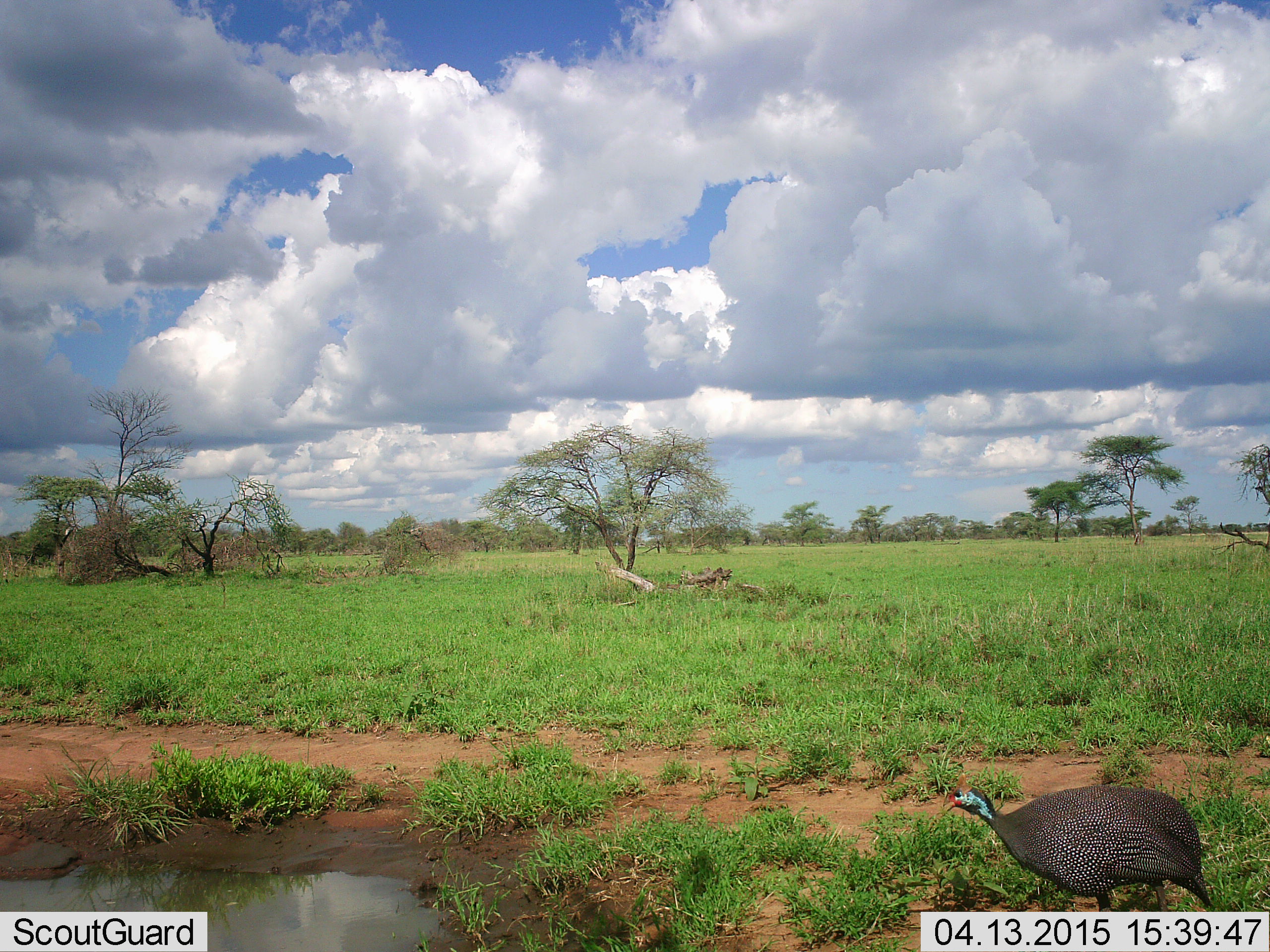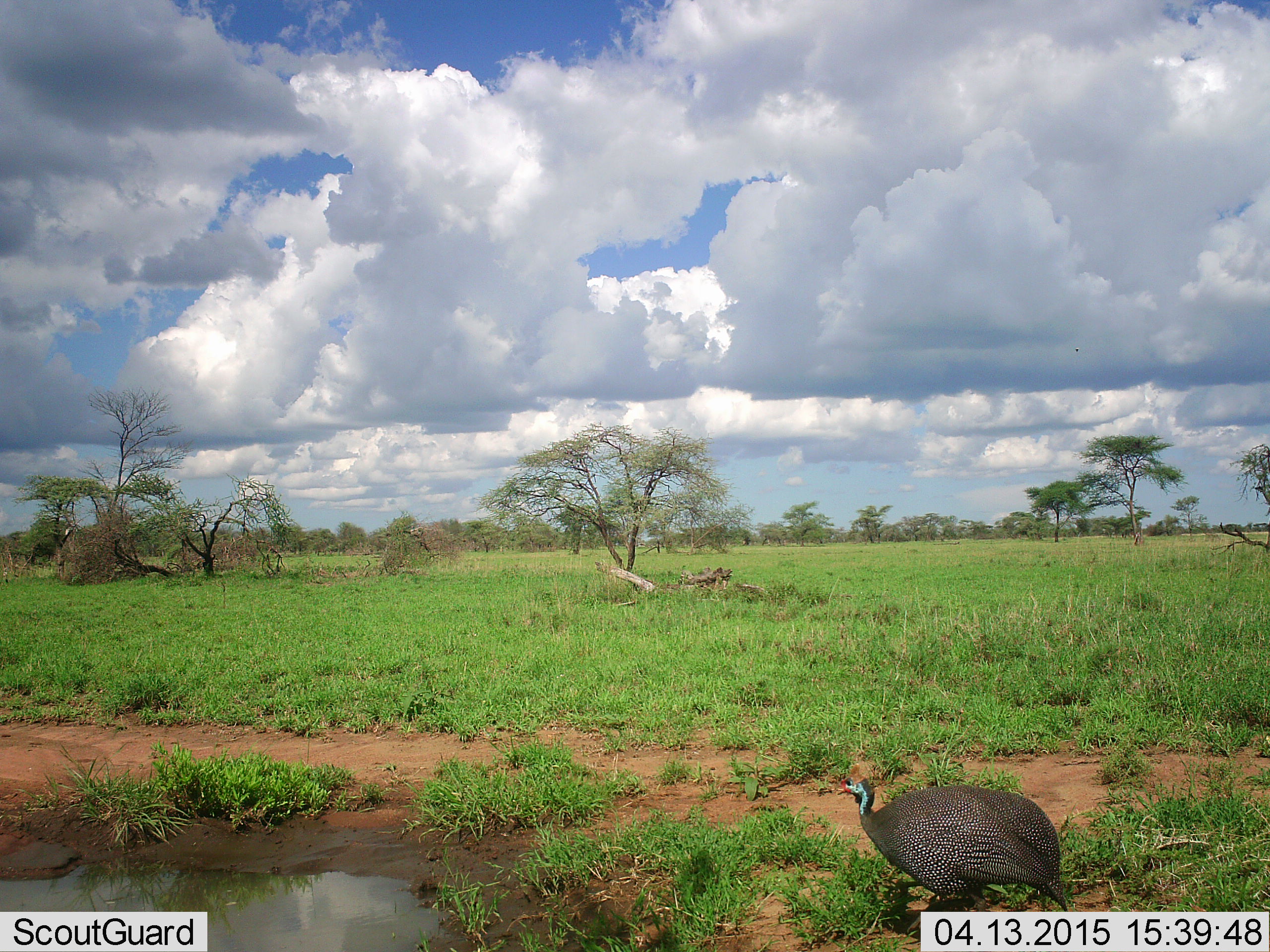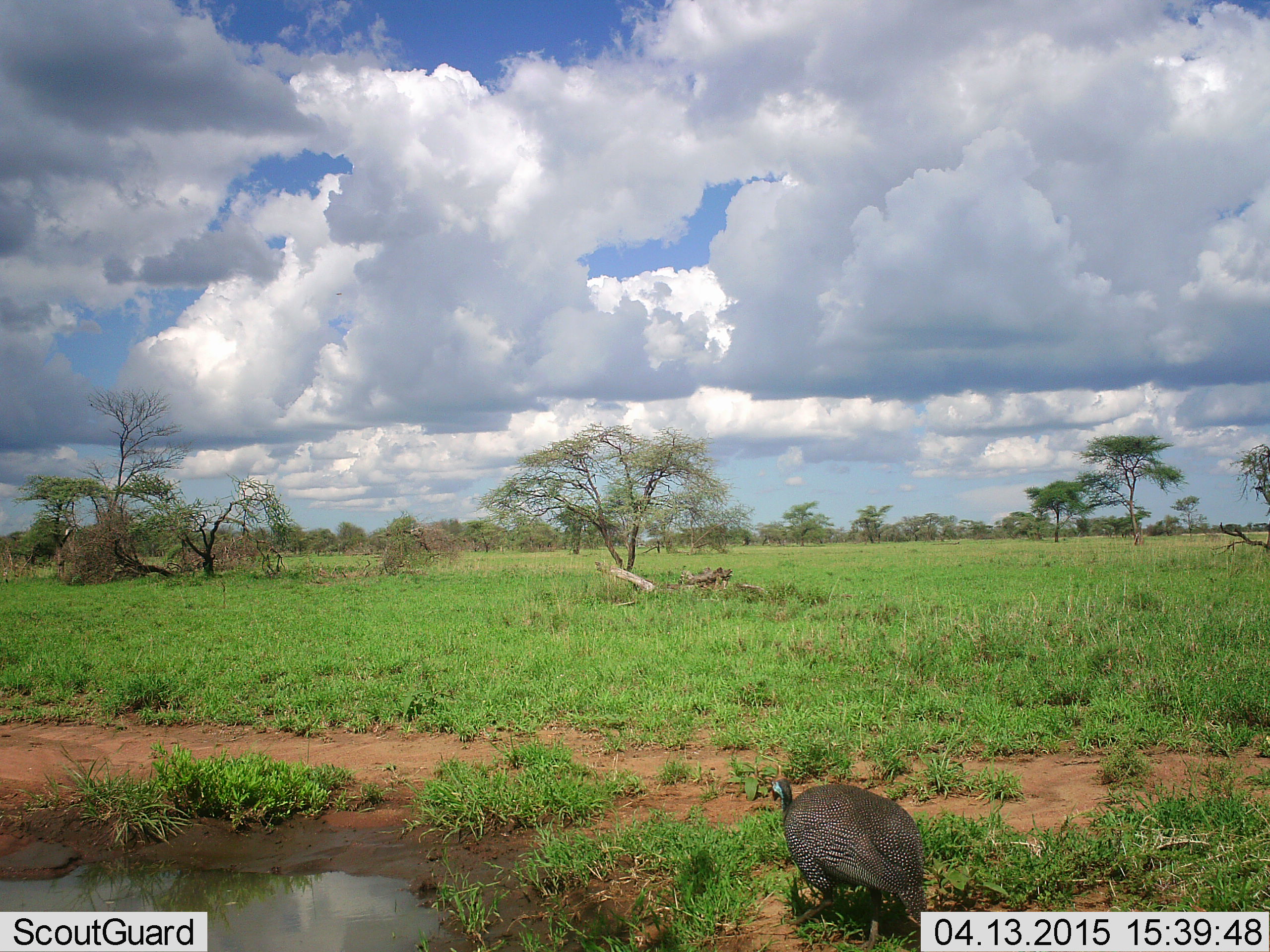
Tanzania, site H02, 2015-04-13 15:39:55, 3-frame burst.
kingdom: Animalia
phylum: Chordata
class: Aves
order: Galliformes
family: Numididae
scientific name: Numididae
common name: guinea fowl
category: guineafowl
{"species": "guineafowl (guinea fowl) (Numididae)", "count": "1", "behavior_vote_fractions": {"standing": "20%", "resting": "0%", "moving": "100%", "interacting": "0%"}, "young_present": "0%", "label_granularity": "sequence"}